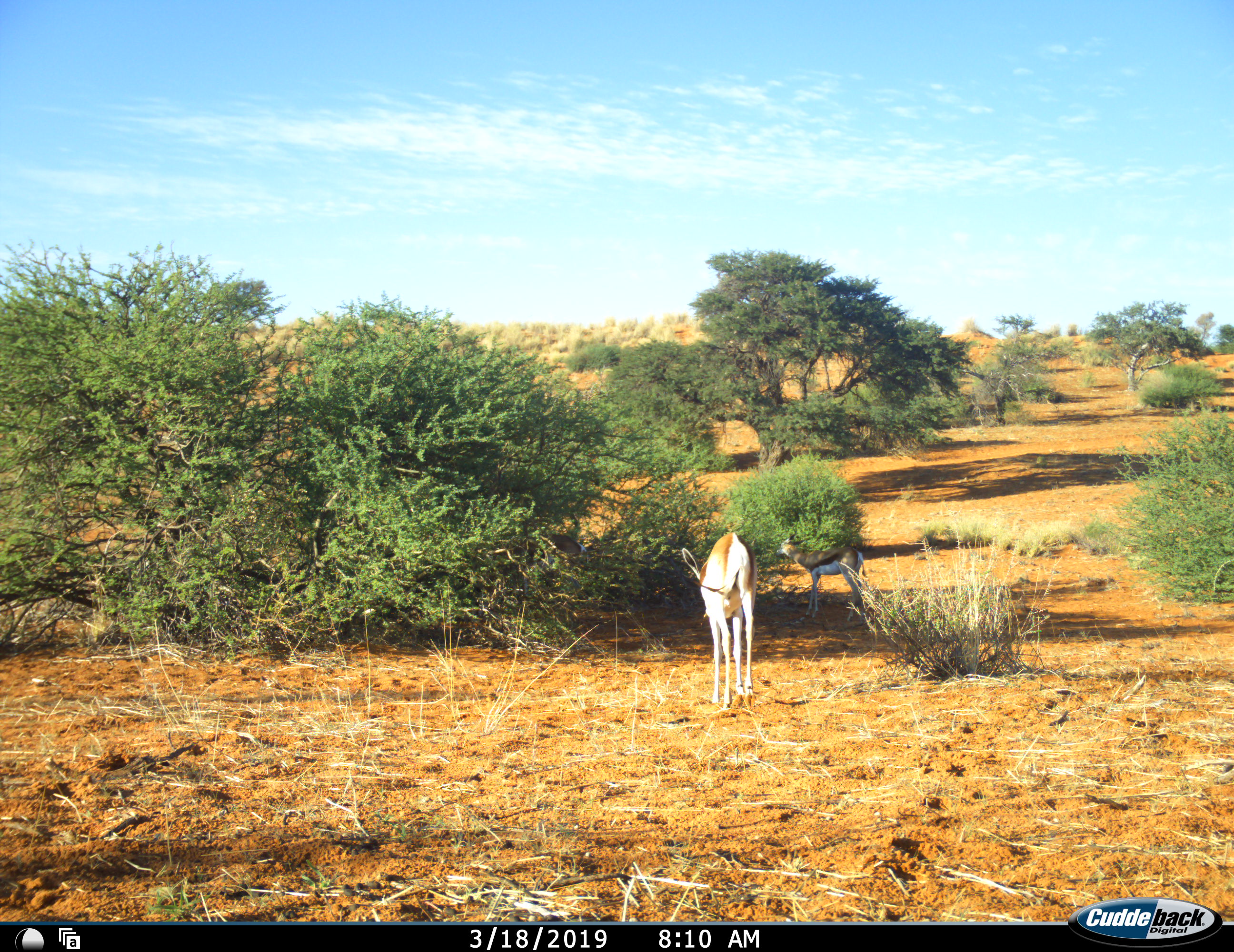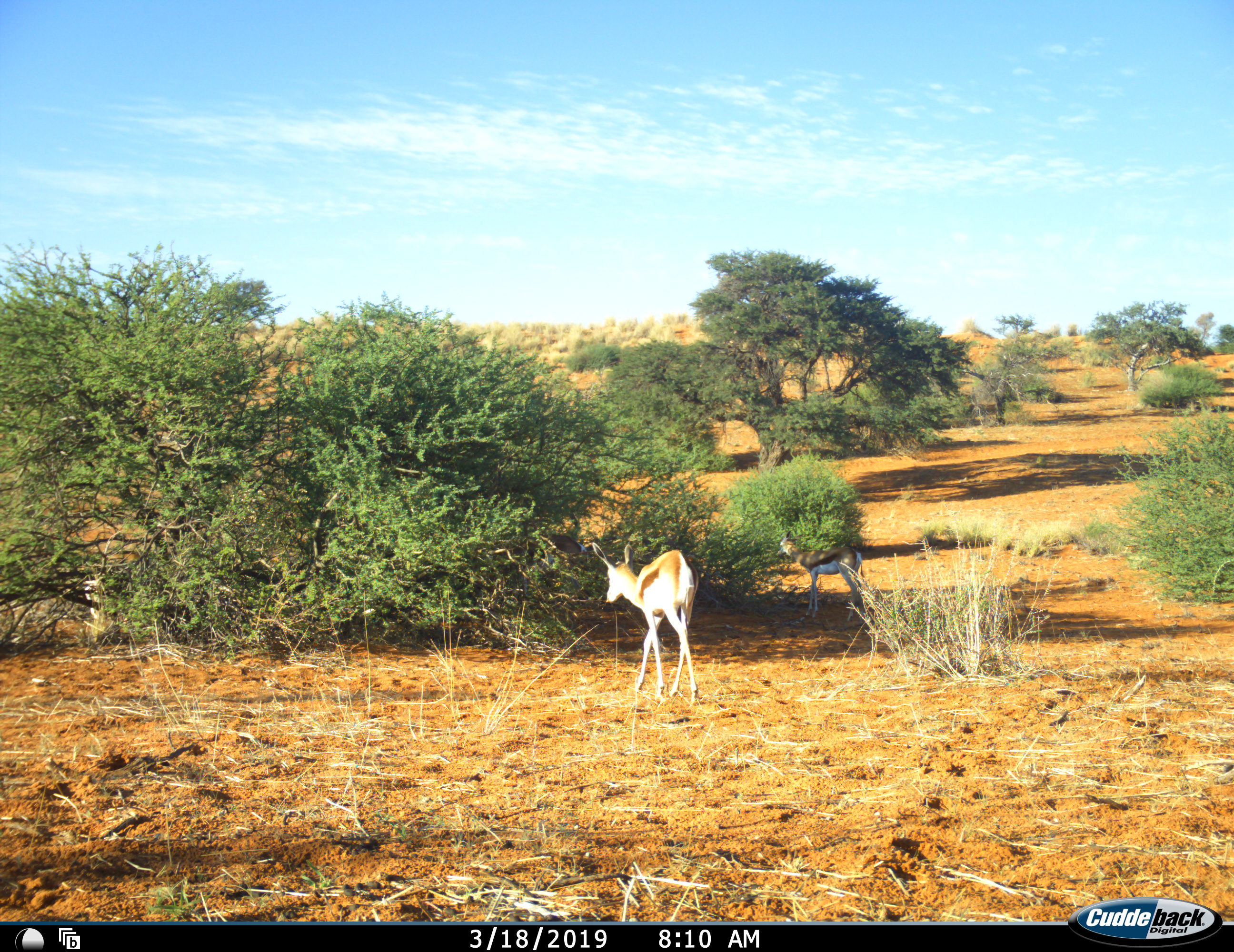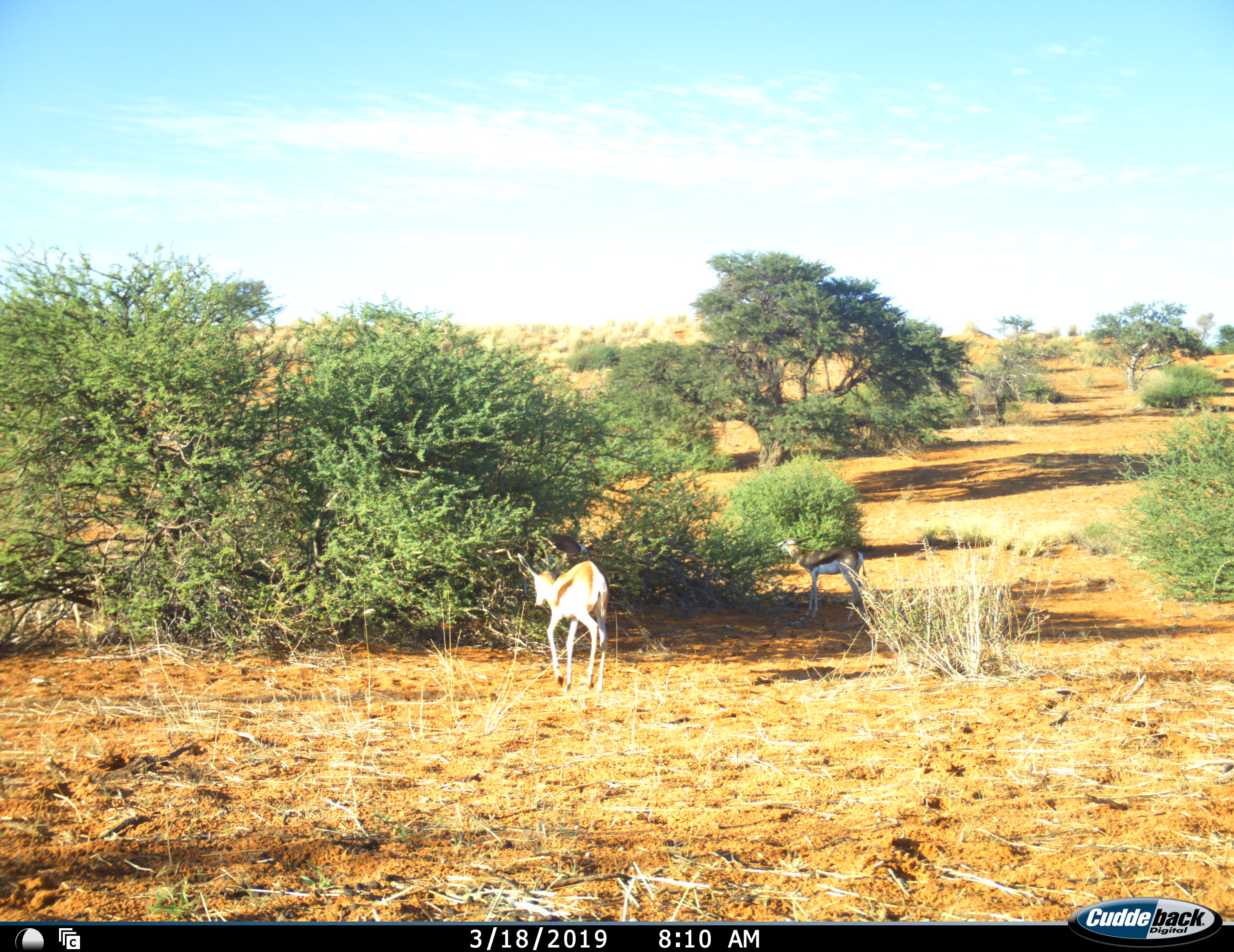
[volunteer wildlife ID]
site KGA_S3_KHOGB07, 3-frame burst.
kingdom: Animalia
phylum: Chordata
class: Mammalia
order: Artiodactyla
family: Bovidae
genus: Antidorcas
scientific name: Antidorcas marsupialis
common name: springbok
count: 3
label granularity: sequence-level